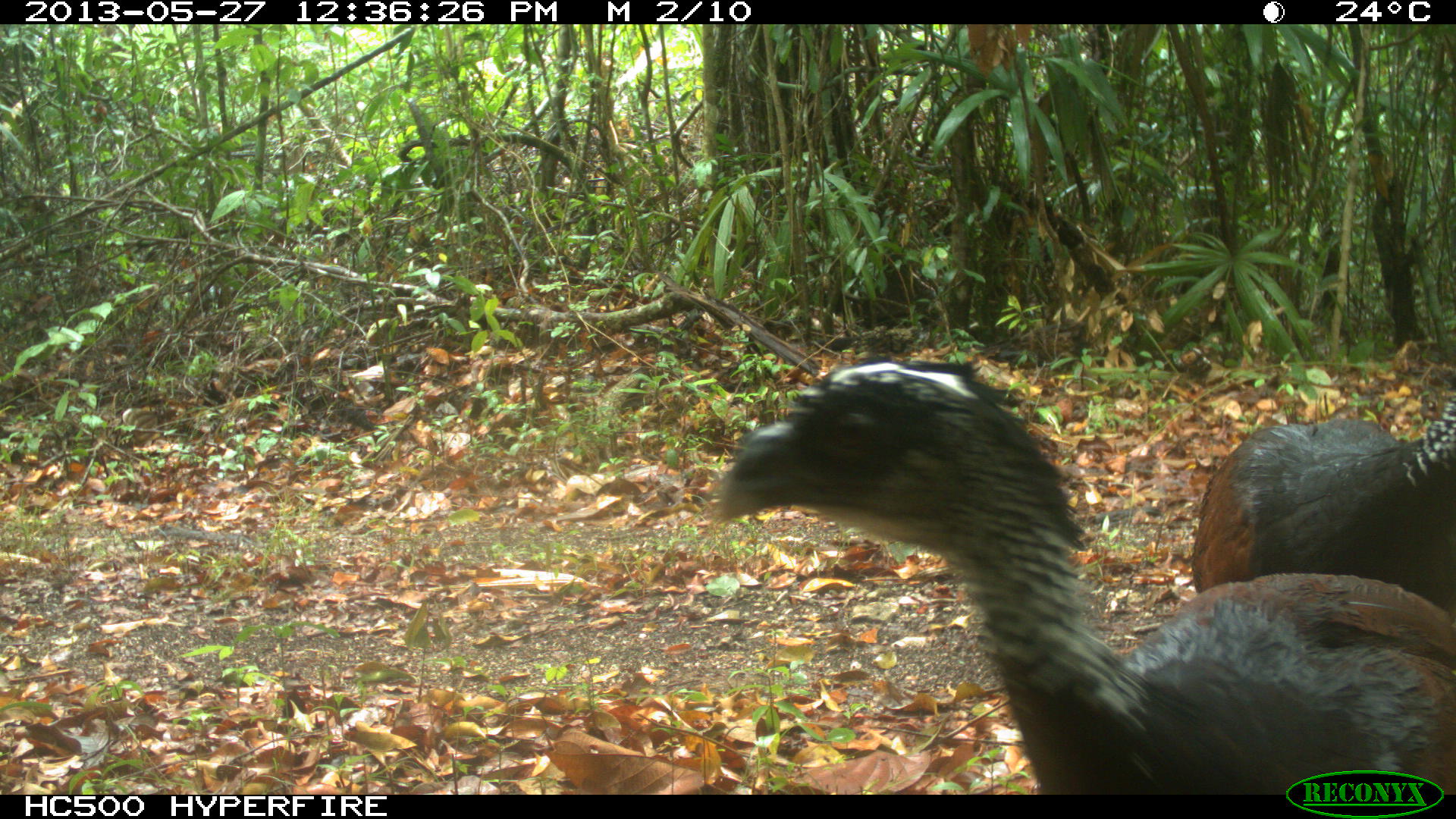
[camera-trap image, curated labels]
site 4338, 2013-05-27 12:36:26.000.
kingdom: Animalia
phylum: Chordata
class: Aves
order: Galliformes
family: Cracidae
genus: Crax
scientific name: Crax rubra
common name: great curassow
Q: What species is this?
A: Crax rubra (great curassow).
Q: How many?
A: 2.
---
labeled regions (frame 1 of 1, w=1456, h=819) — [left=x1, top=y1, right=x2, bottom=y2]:
crax rubra: [left=712, top=359, right=1456, bottom=795]; [left=1194, top=392, right=1456, bottom=614]